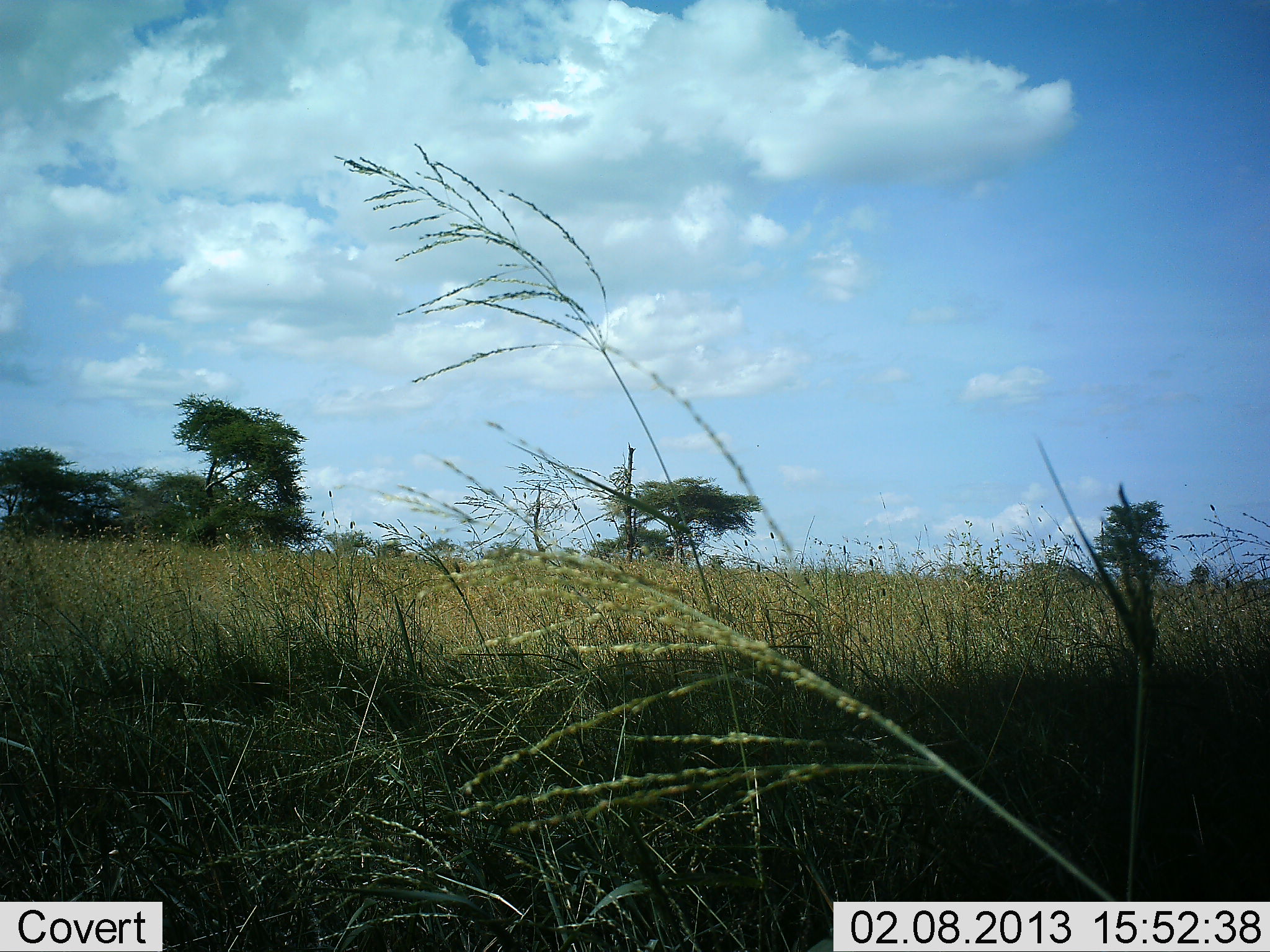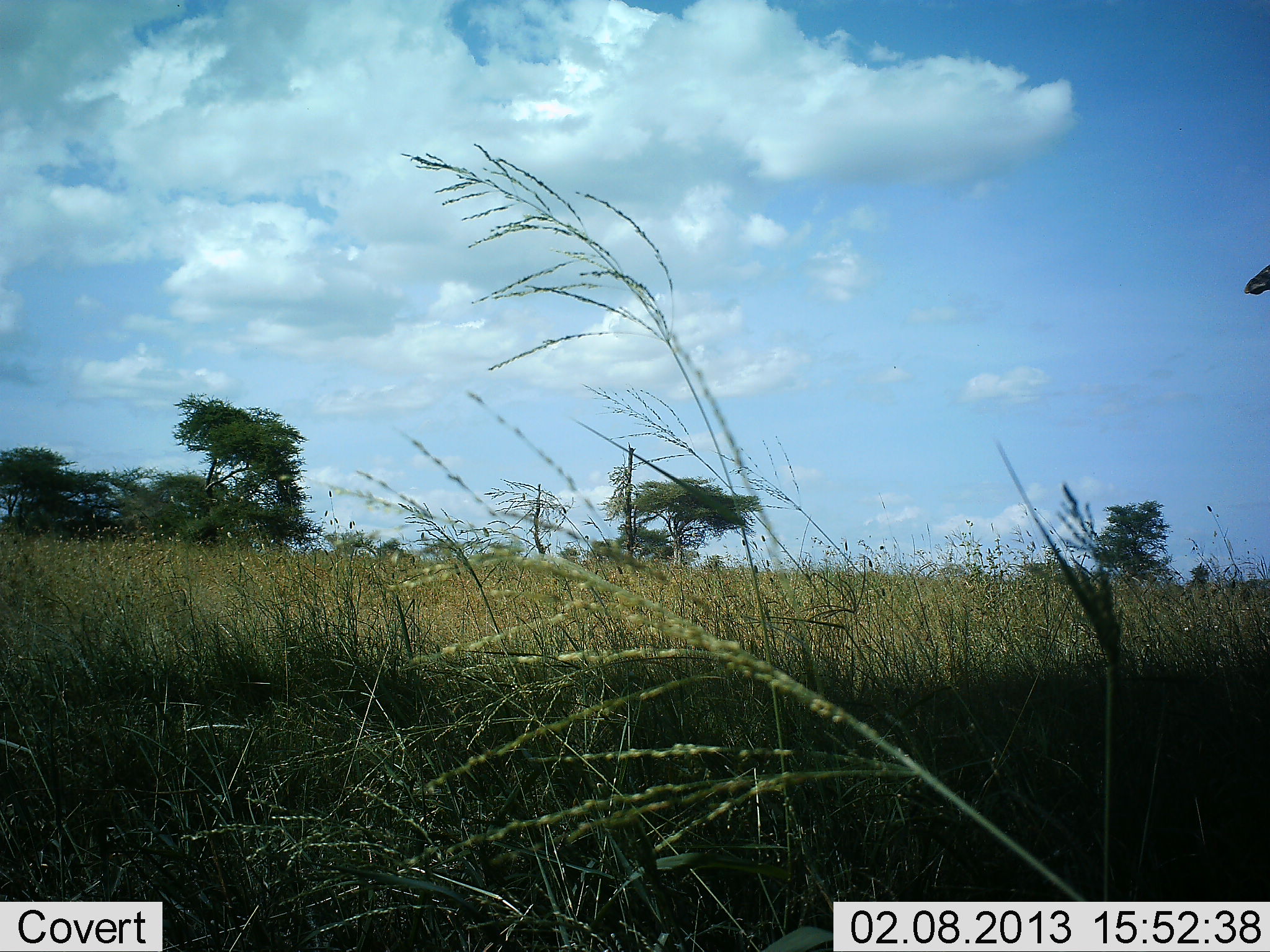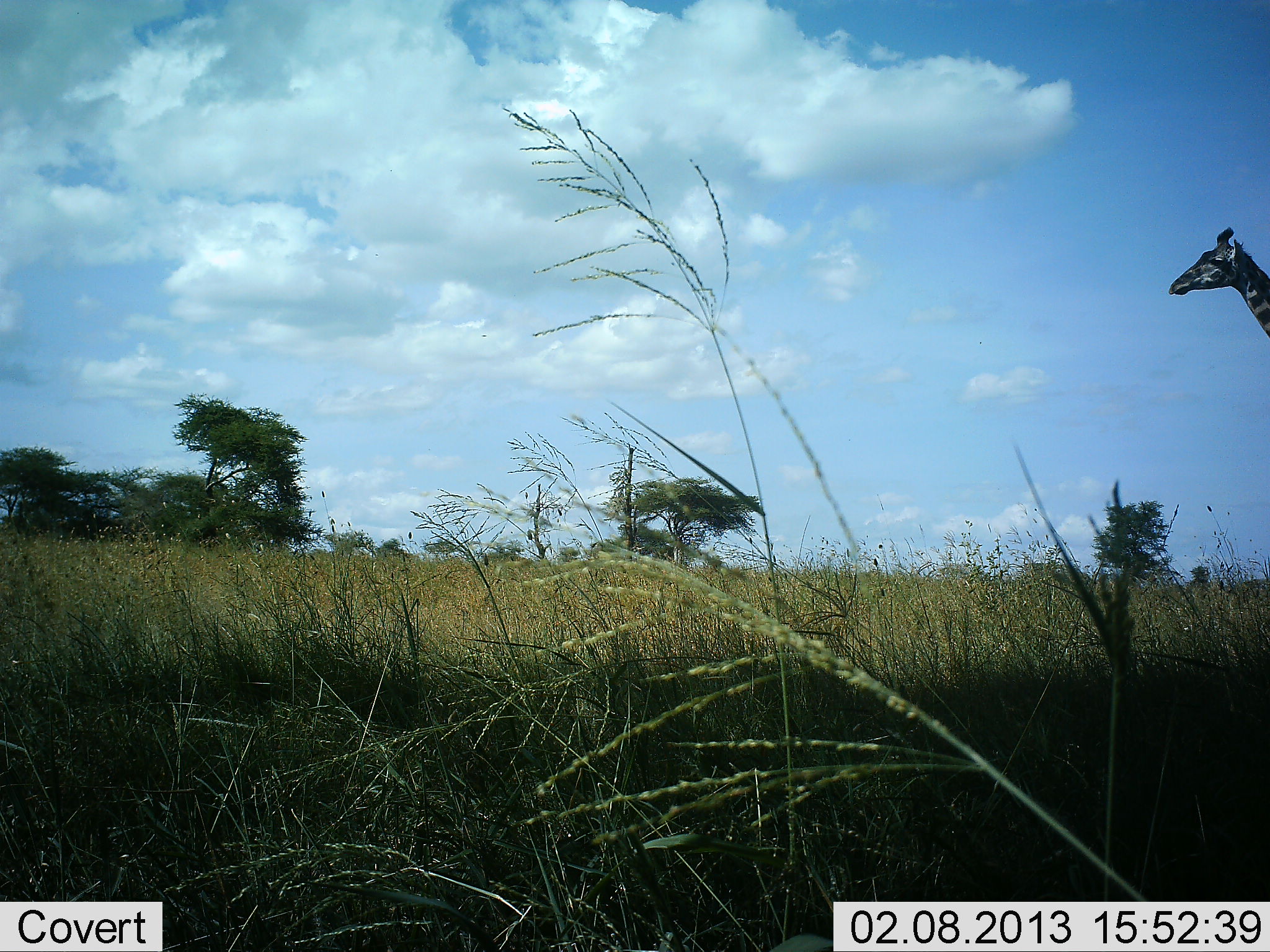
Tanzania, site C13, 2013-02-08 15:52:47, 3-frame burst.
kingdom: Animalia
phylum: Chordata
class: Mammalia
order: Artiodactyla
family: Giraffidae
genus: Giraffa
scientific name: Giraffa camelopardalis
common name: giraffe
Giraffe (Giraffa camelopardalis), count 1. Behavior (volunteer vote fractions): standing 5%, resting 0%, moving 95%, interacting 0%. Young present (vote fraction): 0%. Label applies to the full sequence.